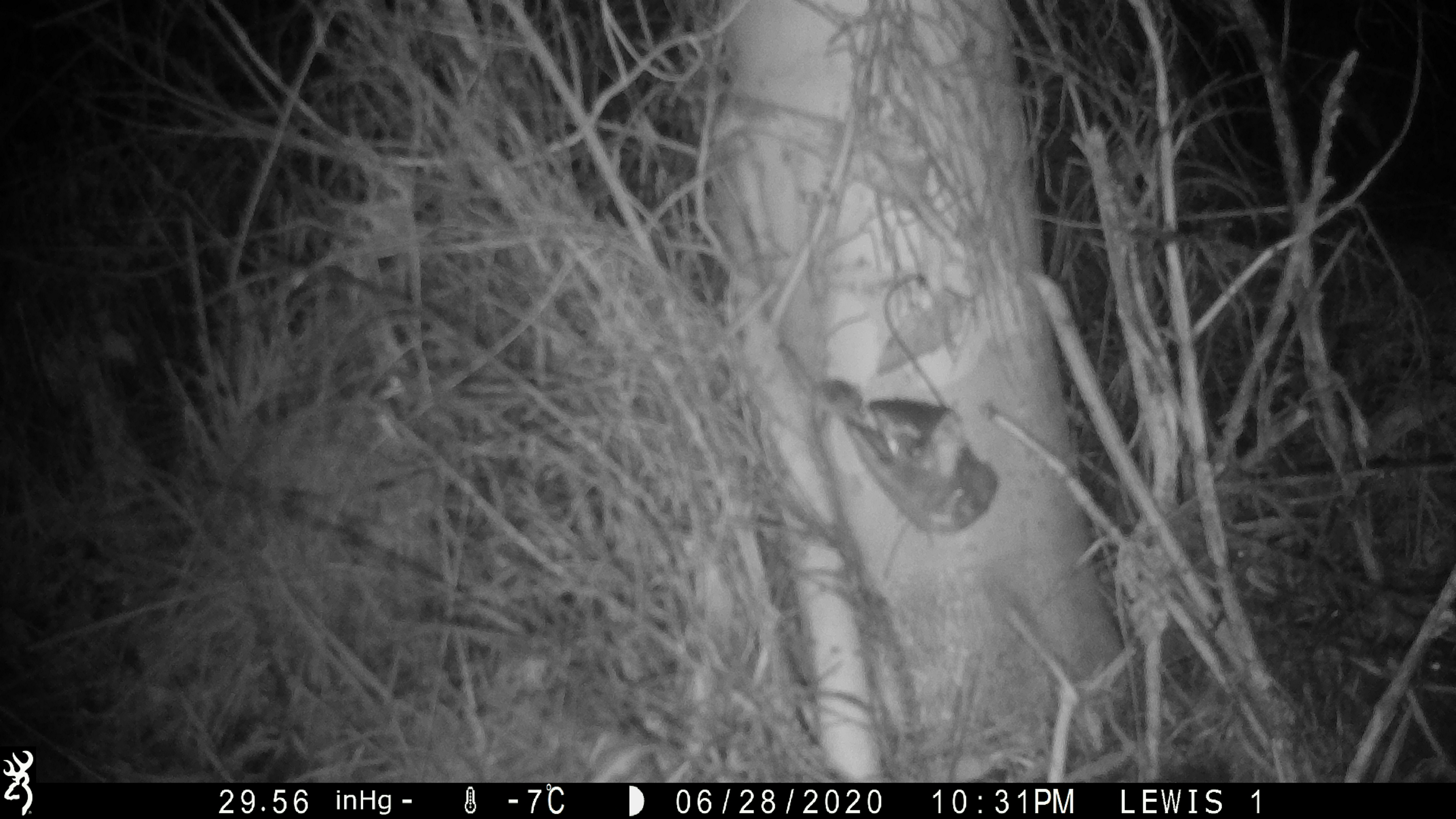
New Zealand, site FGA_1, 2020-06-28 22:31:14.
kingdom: Animalia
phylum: Chordata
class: Mammalia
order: Rodentia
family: Muridae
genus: Mus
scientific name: Mus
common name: mouse